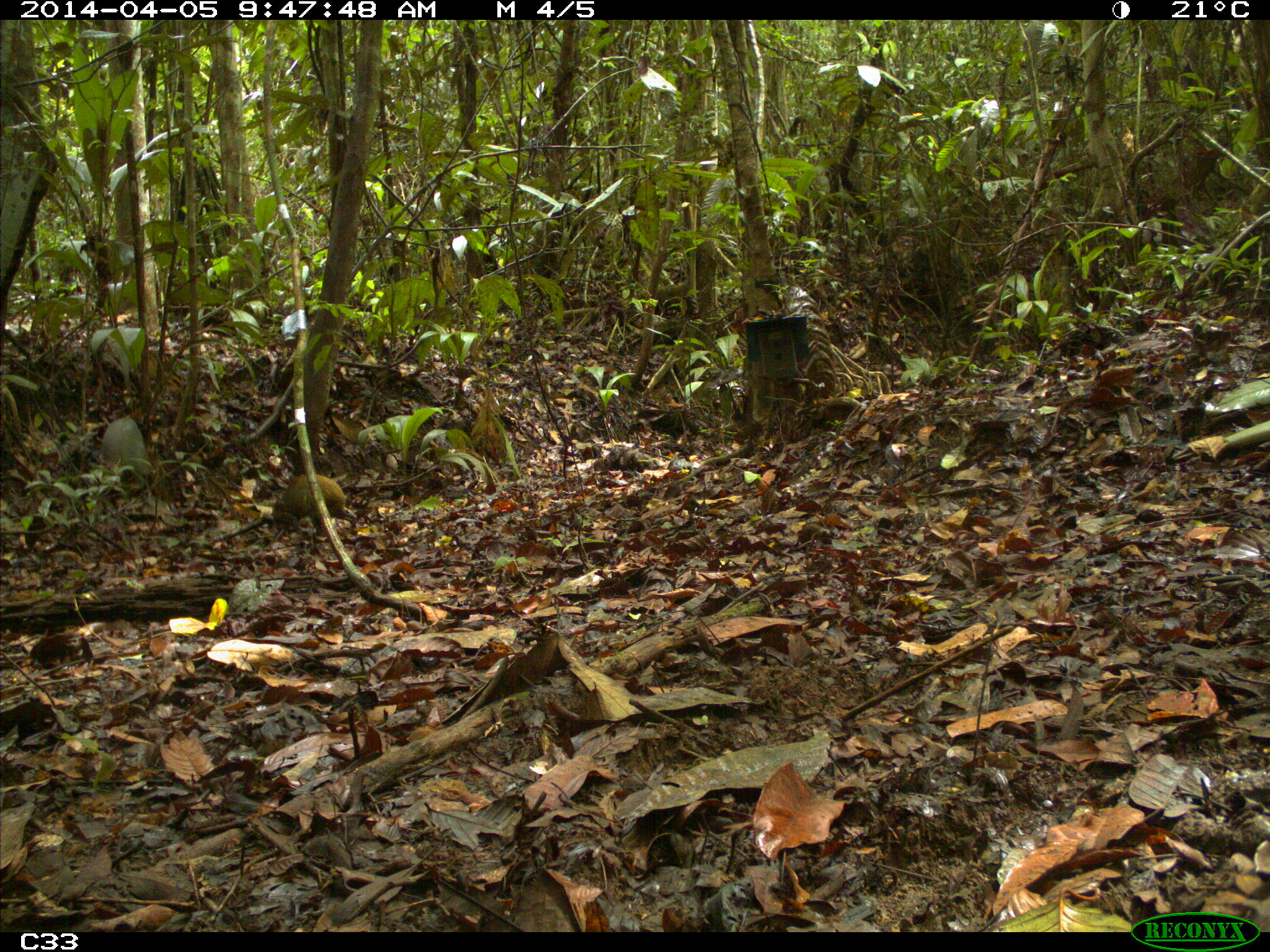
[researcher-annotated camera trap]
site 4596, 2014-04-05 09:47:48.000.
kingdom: Animalia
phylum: Chordata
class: Mammalia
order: Rodentia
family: Dasyproctidae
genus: Dasyprocta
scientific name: Dasyprocta leporina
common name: red-rumped agouti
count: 1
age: adult